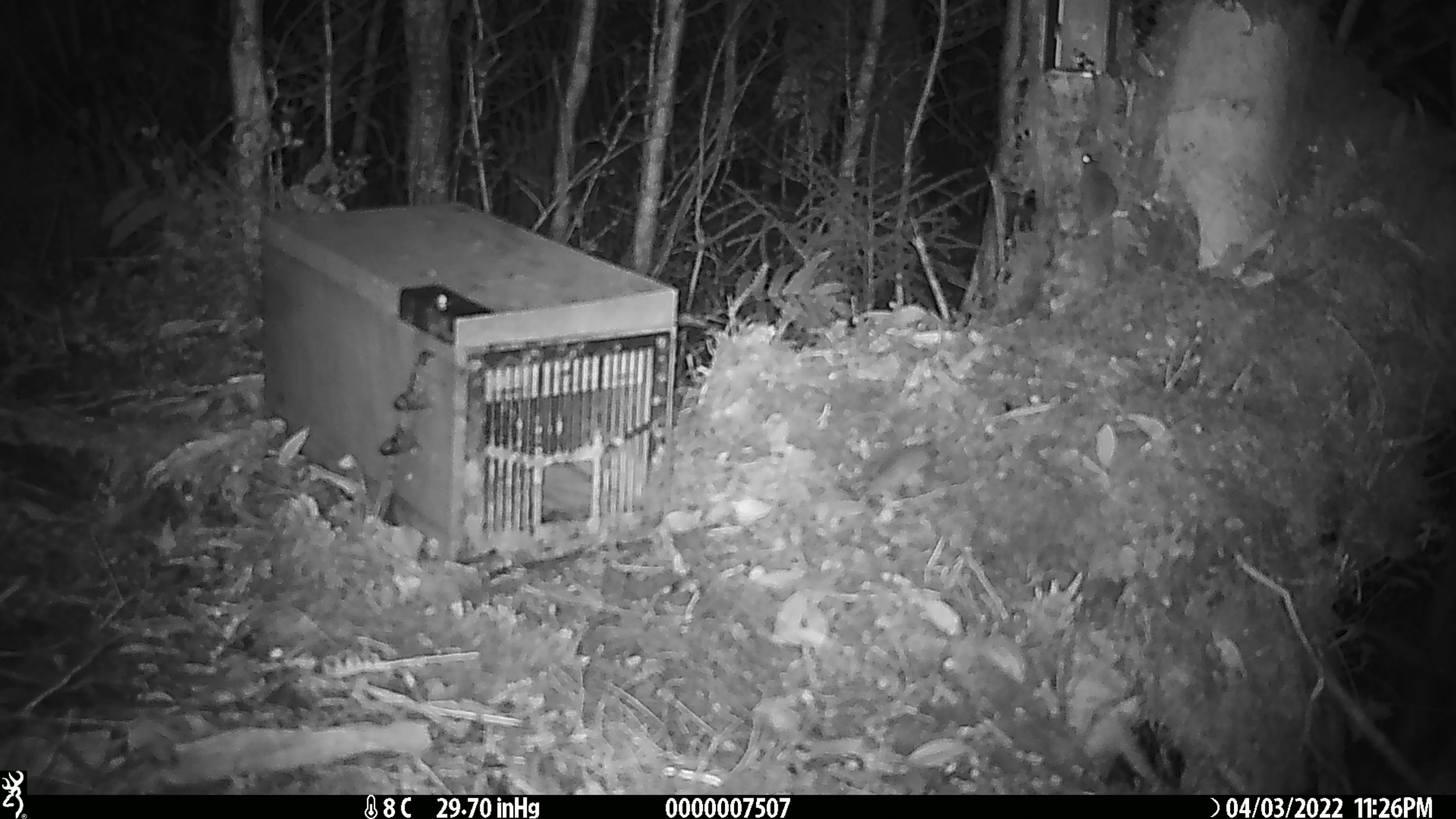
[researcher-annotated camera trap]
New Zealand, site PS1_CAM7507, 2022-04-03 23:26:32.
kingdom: Animalia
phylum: Chordata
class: Mammalia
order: Rodentia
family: Muridae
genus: Mus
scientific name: Mus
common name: mouse